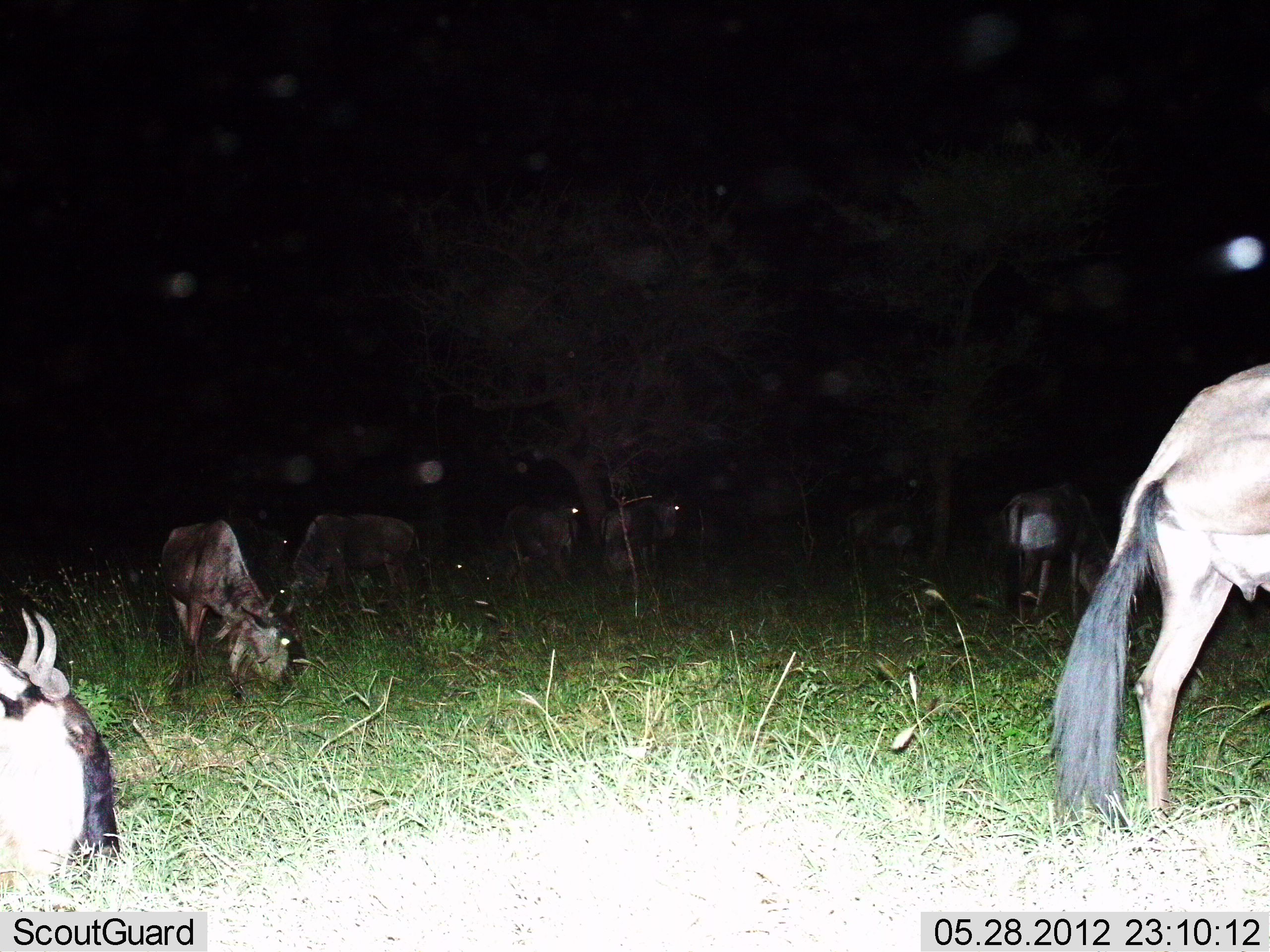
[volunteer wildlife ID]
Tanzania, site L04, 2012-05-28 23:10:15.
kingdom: Animalia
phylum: Chordata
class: Mammalia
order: Artiodactyla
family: Bovidae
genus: Connochaetes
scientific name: Connochaetes taurinus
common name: blue wildebeest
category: wildebeest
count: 8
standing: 90%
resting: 50%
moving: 0%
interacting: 0%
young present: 10%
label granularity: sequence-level